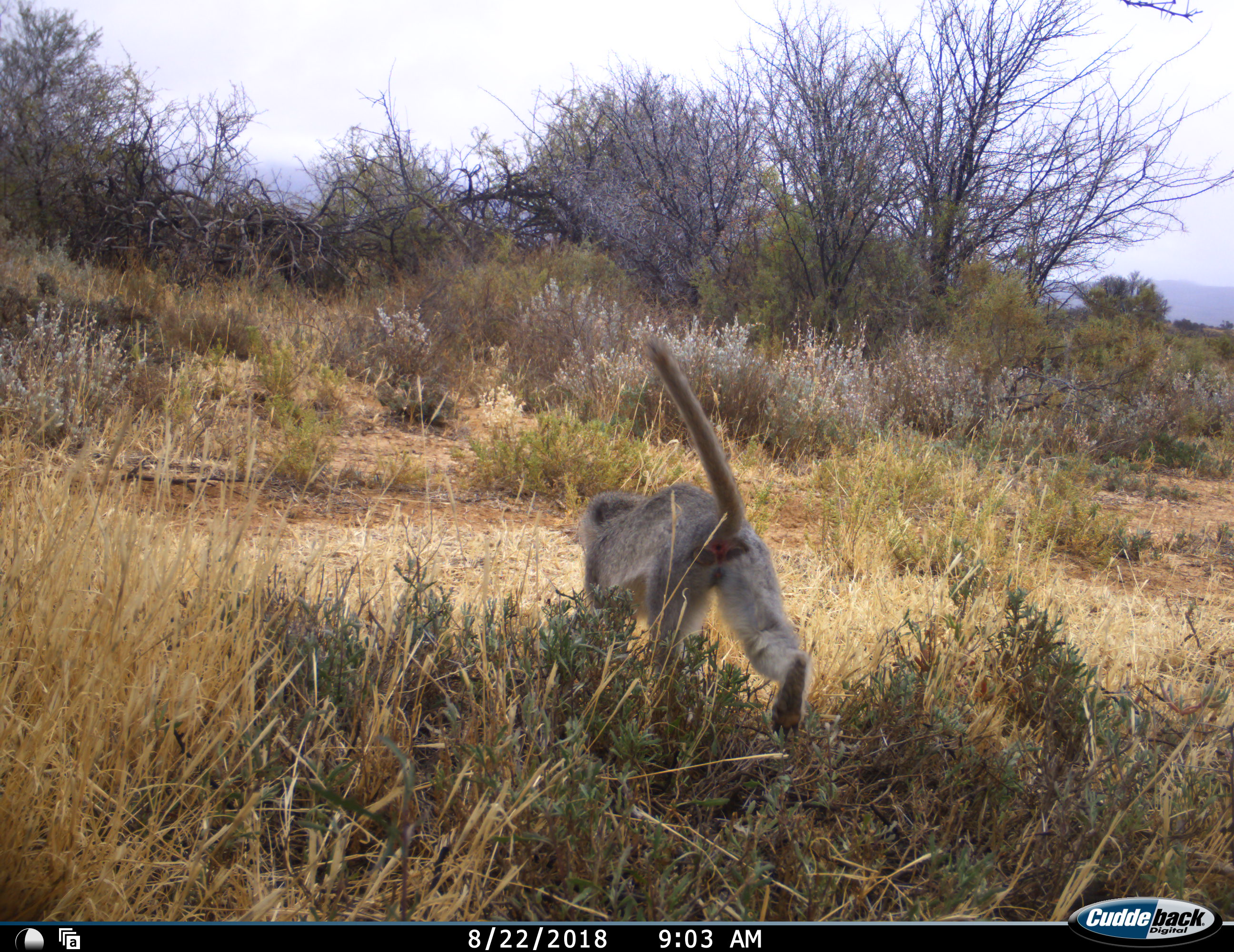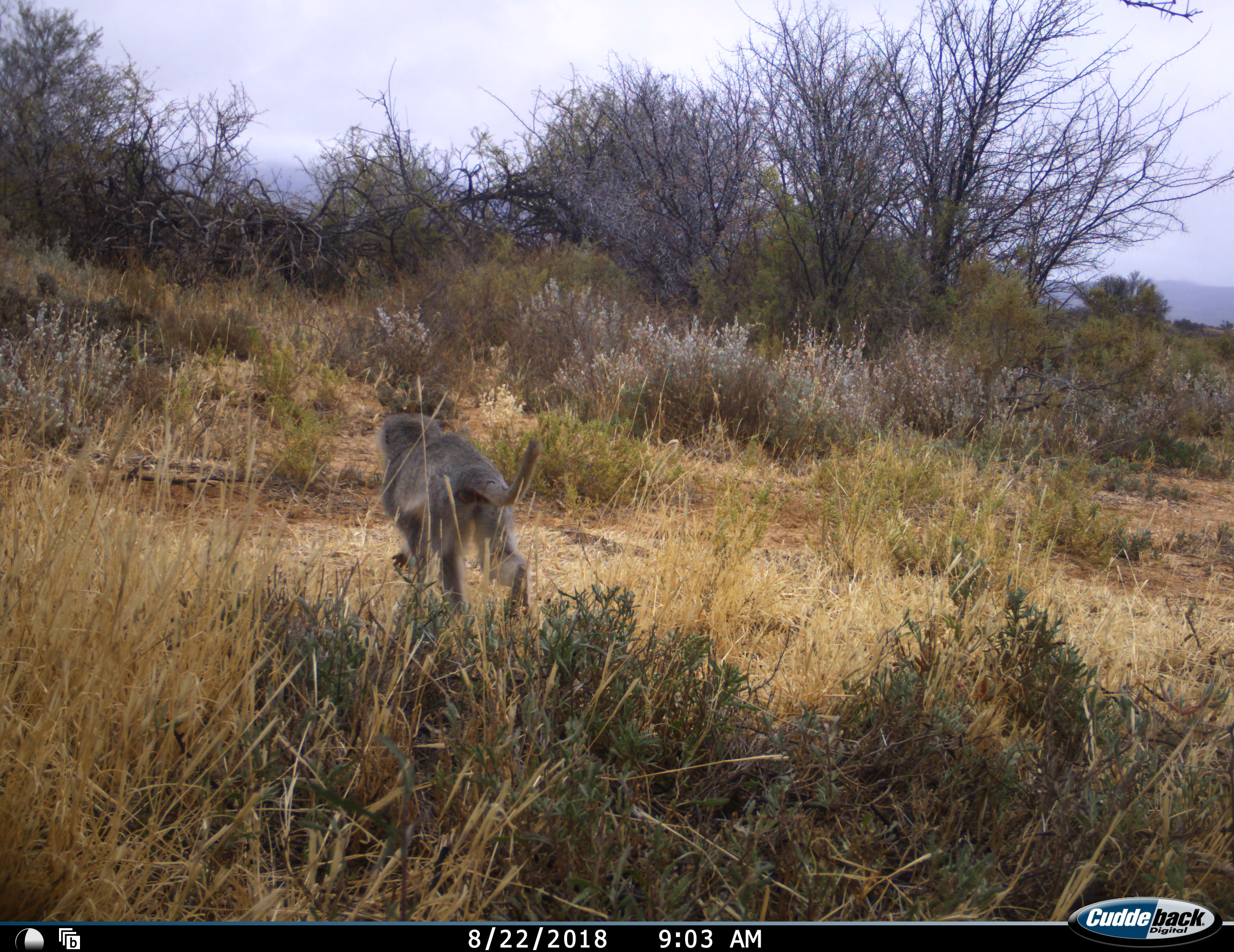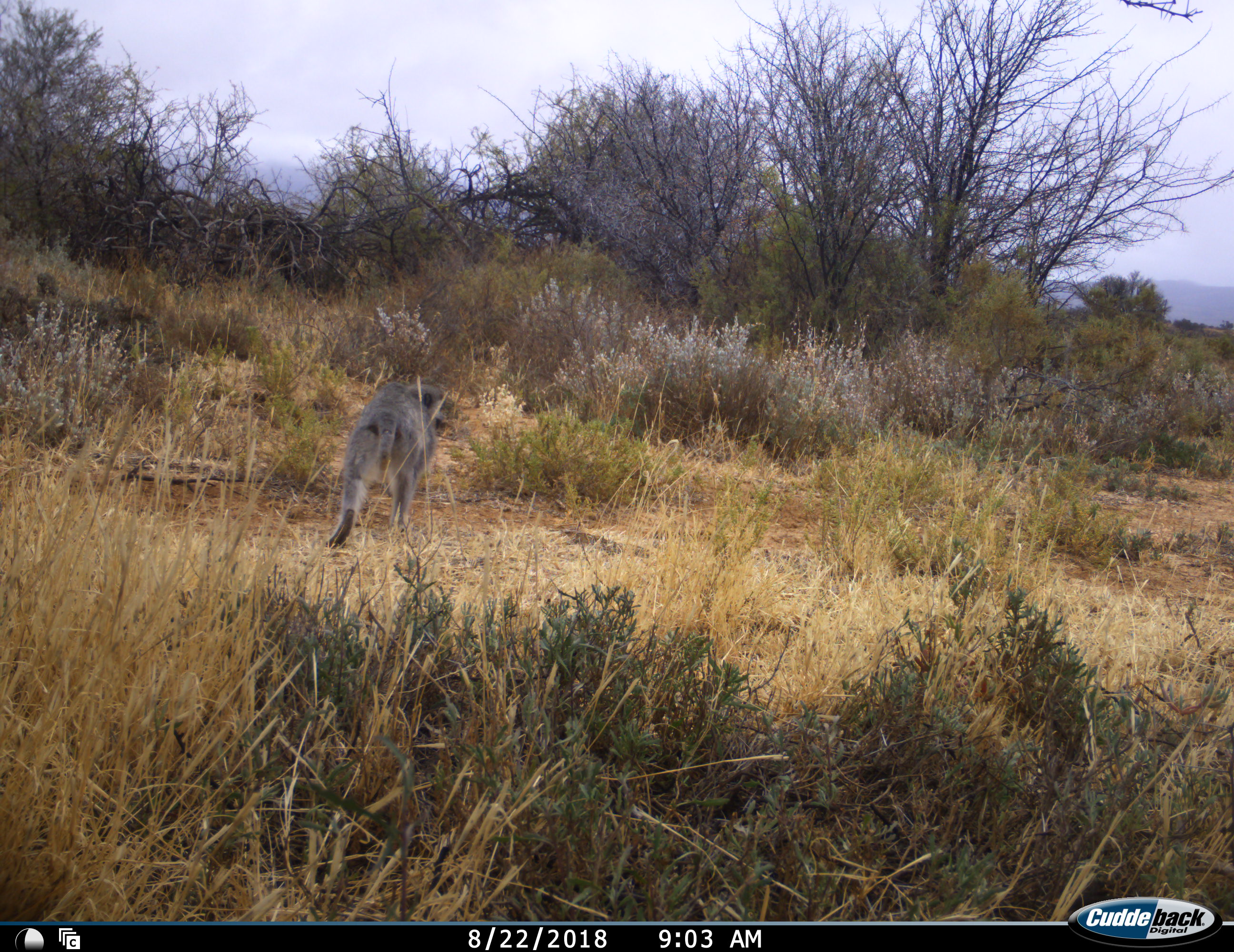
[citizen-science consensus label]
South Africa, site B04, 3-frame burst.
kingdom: Animalia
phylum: Chordata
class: Mammalia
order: Primates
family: Cercopithecidae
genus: Chlorocebus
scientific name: Chlorocebus pygerythrus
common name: vervet monkey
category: monkeyvervet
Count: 1.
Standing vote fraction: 0%.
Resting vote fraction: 0%.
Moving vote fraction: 100%.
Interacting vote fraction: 0%.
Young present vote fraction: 0%.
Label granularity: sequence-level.